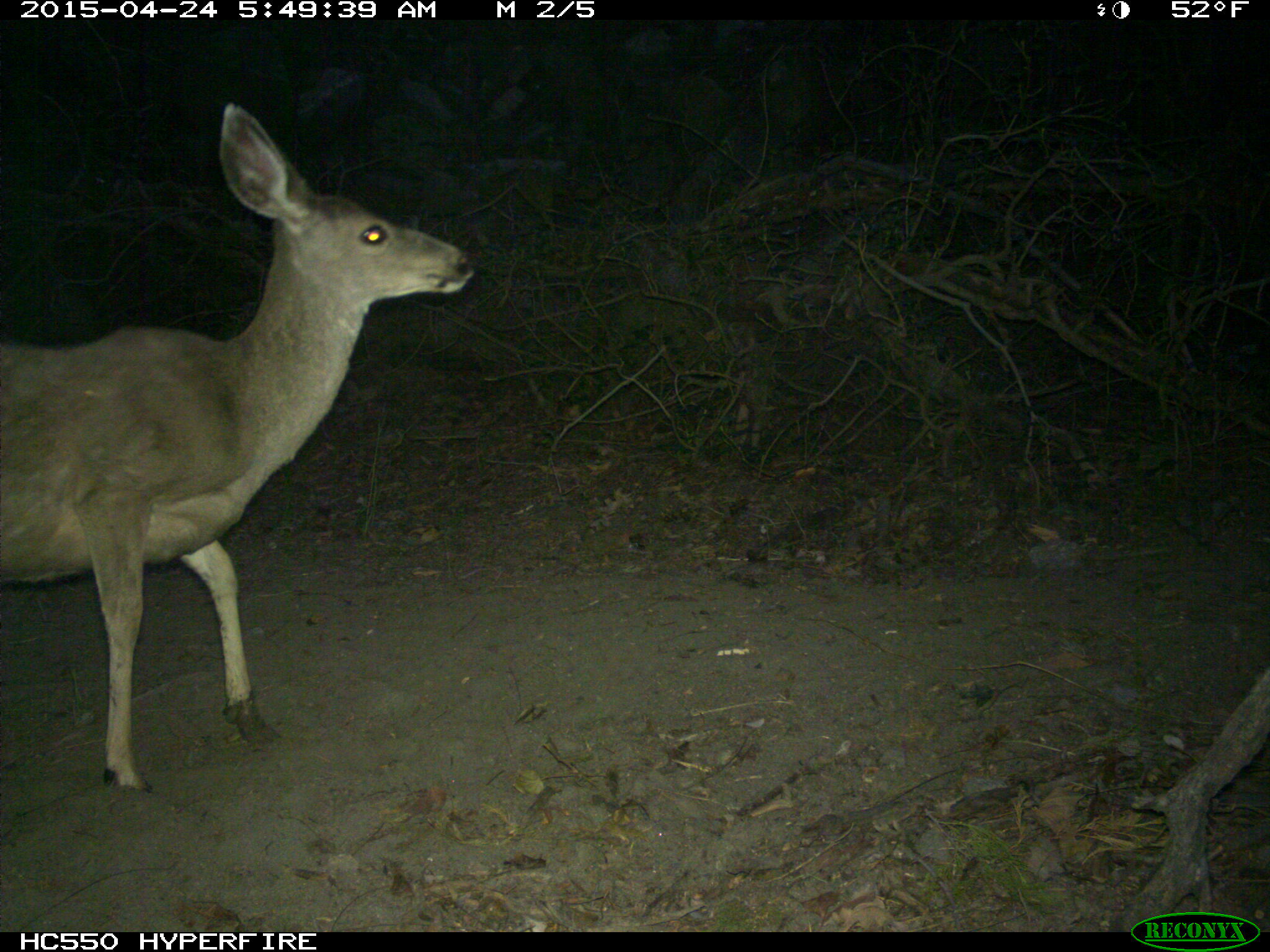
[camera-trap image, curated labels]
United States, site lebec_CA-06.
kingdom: Animalia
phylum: Chordata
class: Mammalia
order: Artiodactyla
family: Cervidae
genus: Odocoileus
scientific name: Odocoileus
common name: deer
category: unidentified deer